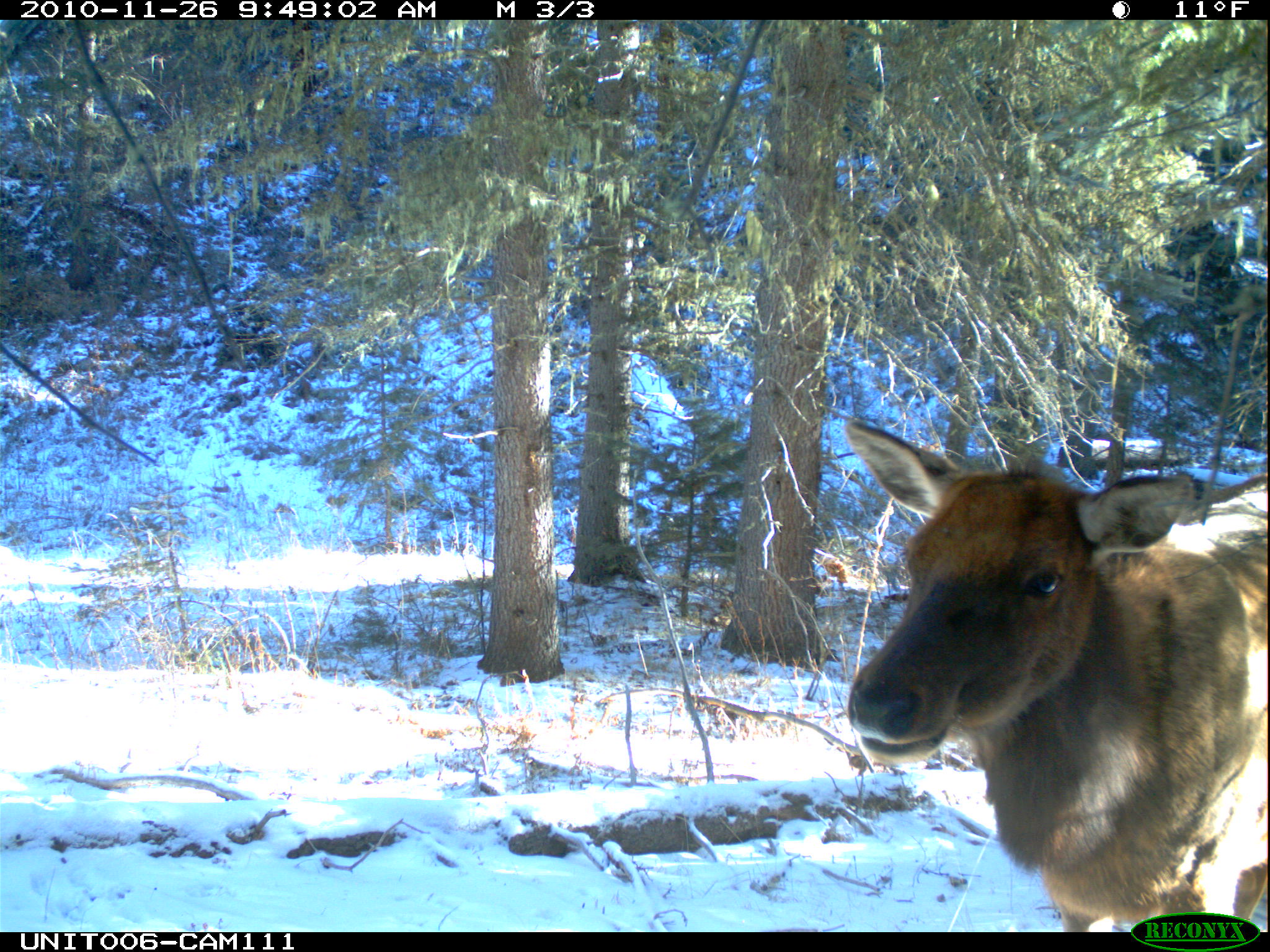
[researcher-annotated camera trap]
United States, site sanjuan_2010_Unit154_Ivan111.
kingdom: Animalia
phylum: Chordata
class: Mammalia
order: Artiodactyla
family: Cervidae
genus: Cervus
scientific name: Cervus elaphus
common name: red deer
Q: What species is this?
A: Cervus elaphus (red deer).